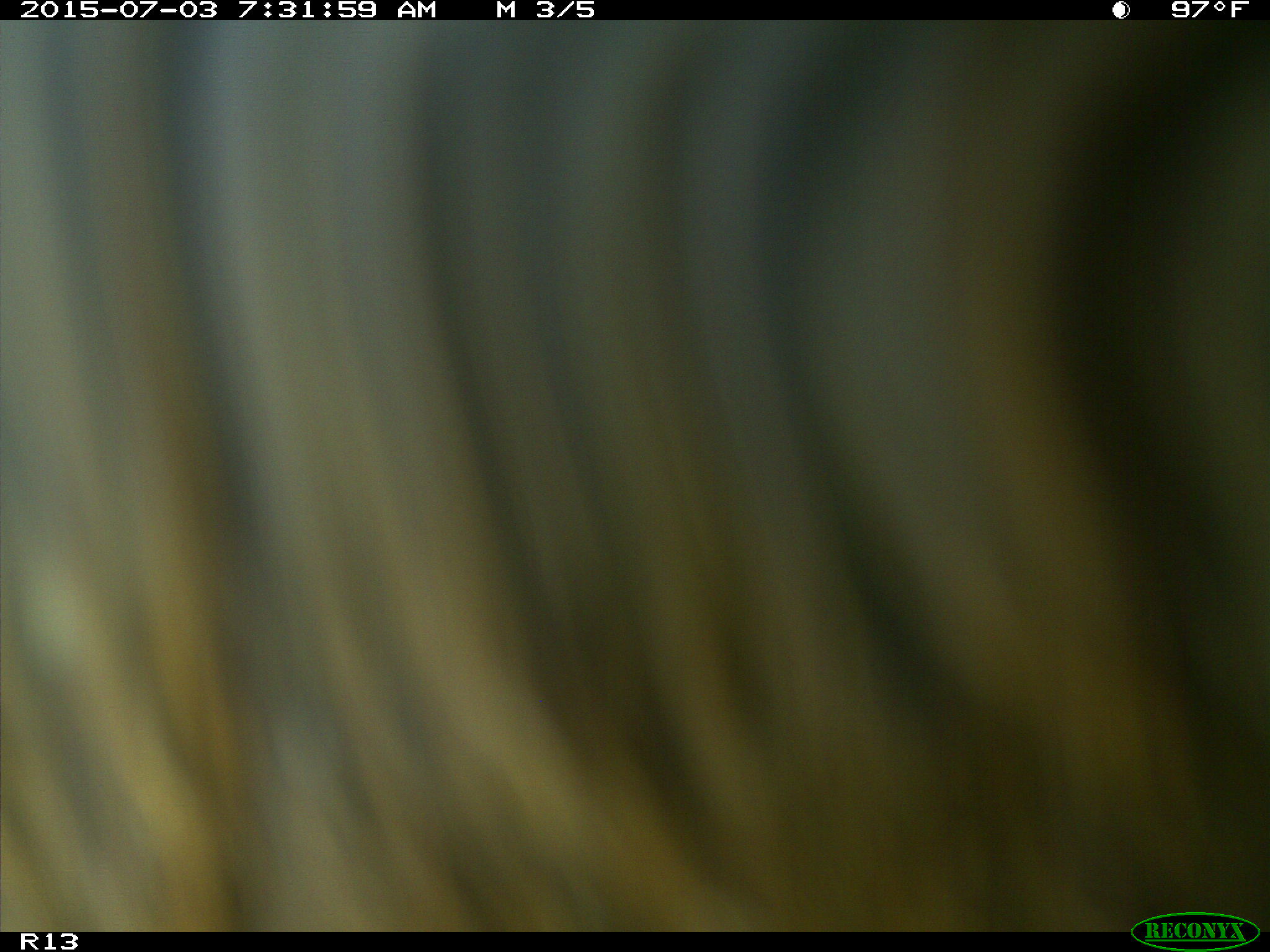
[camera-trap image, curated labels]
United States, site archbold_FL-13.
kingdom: Animalia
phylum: Chordata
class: Mammalia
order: Artiodactyla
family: Bovidae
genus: Bos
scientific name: Bos taurus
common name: domestic cow